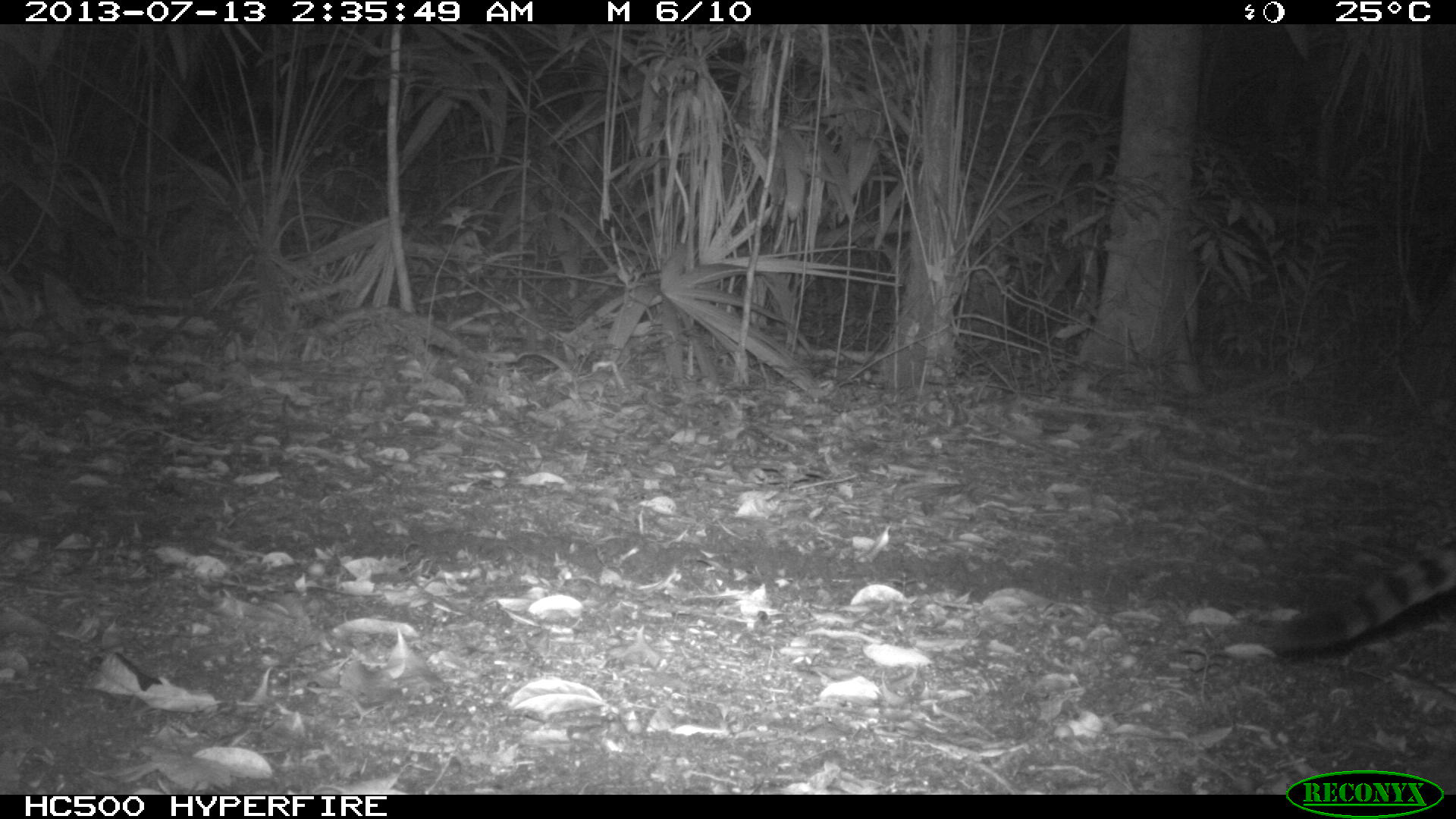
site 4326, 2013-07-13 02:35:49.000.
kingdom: Animalia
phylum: Chordata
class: Mammalia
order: Carnivora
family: Felidae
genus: Leopardus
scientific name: Leopardus pardalis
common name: ocelot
Leopardus pardalis (ocelot), count 1, sex female.